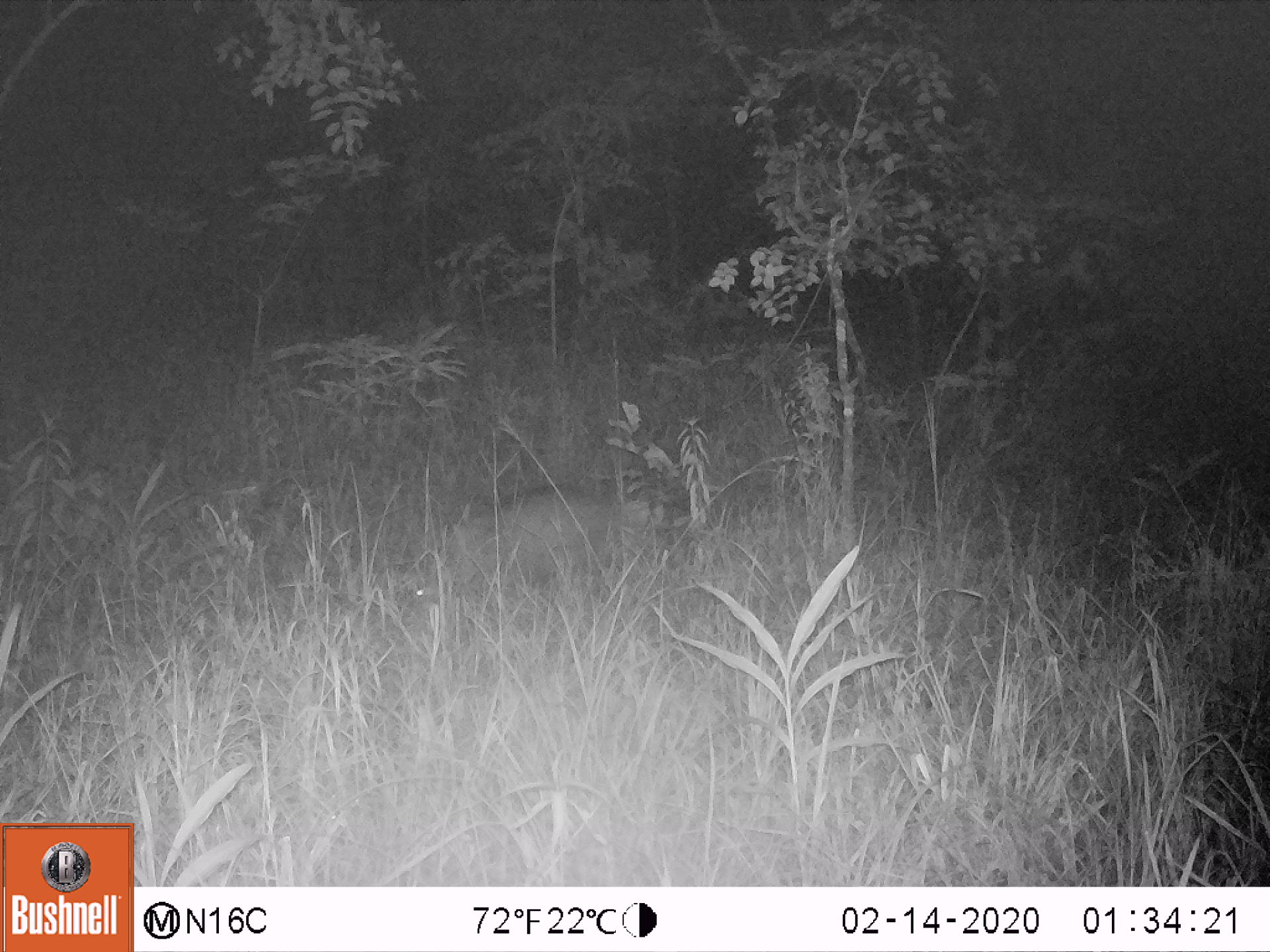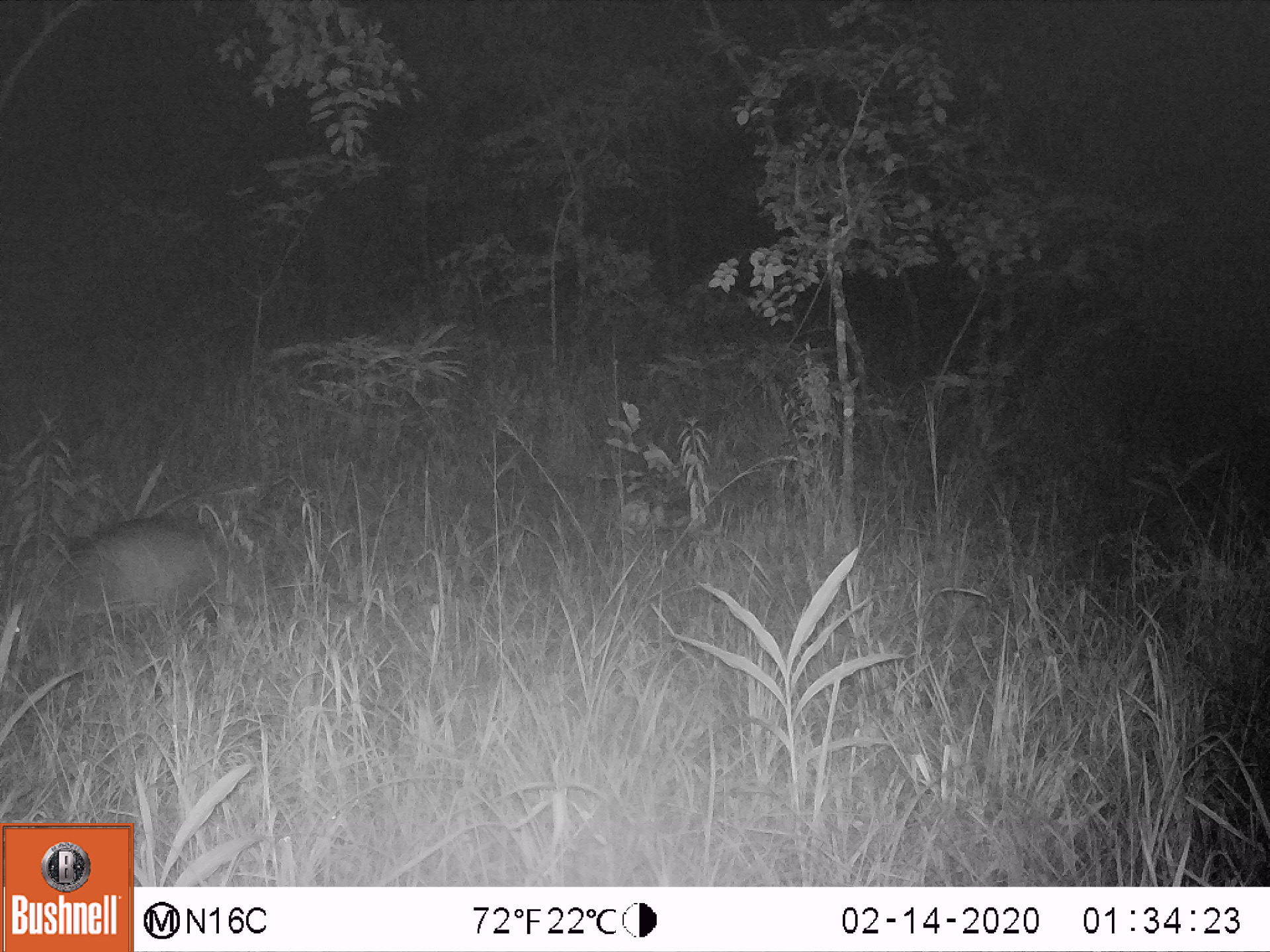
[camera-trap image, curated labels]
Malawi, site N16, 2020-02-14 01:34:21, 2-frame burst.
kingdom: Animalia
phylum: Chordata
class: Mammalia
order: Tubulidentata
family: Orycteropodidae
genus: Orycteropus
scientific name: Orycteropus afer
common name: aardvark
Aardvark (Orycteropus afer), count 1.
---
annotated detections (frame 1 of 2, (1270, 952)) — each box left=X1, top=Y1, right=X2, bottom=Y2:
aardvark: left=396, top=475, right=641, bottom=594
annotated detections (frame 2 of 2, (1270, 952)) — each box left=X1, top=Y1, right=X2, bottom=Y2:
aardvark: left=5, top=500, right=241, bottom=603